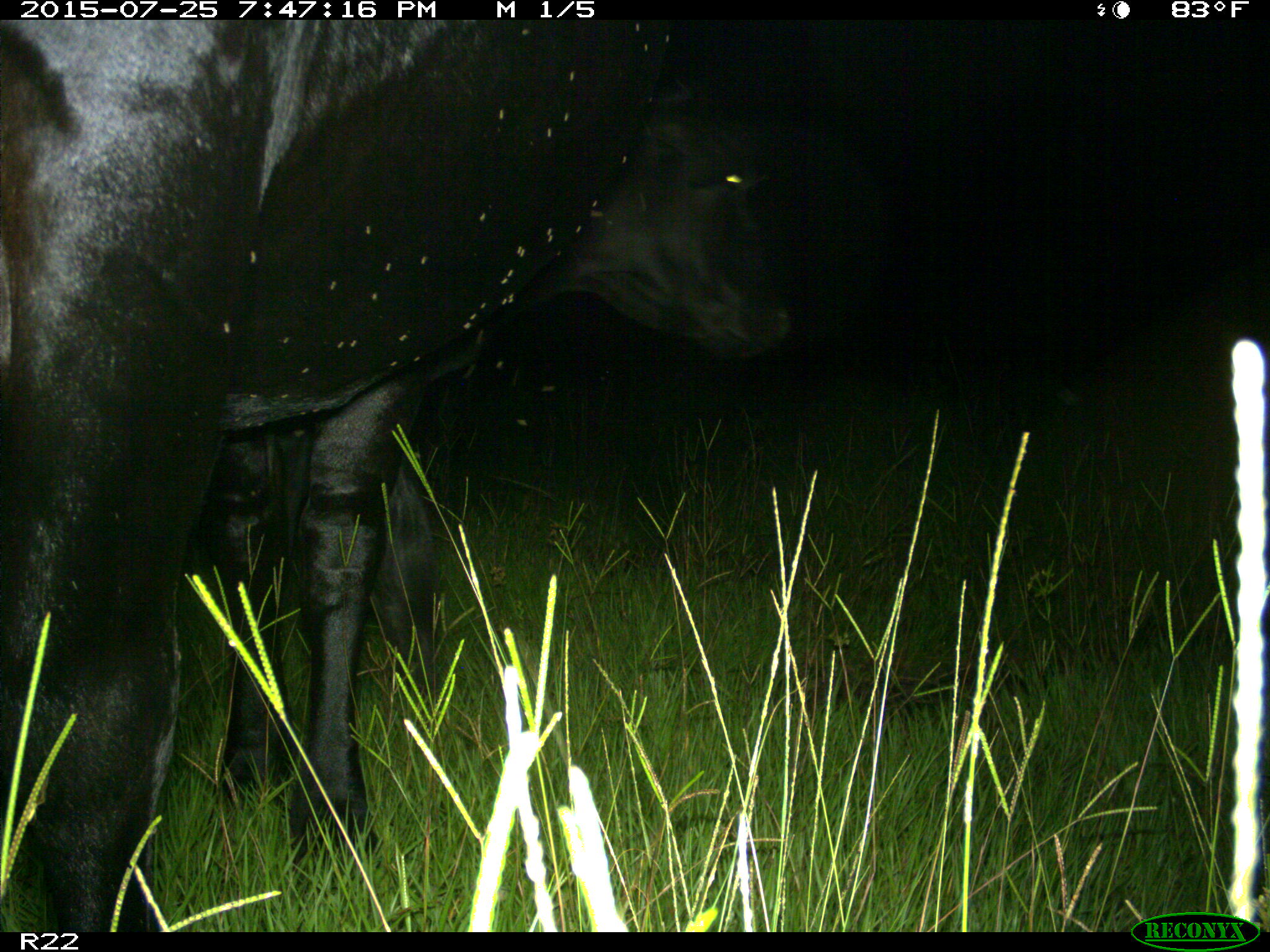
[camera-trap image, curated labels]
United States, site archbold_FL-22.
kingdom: Animalia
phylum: Chordata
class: Mammalia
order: Artiodactyla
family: Bovidae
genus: Bos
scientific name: Bos taurus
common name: domestic cow